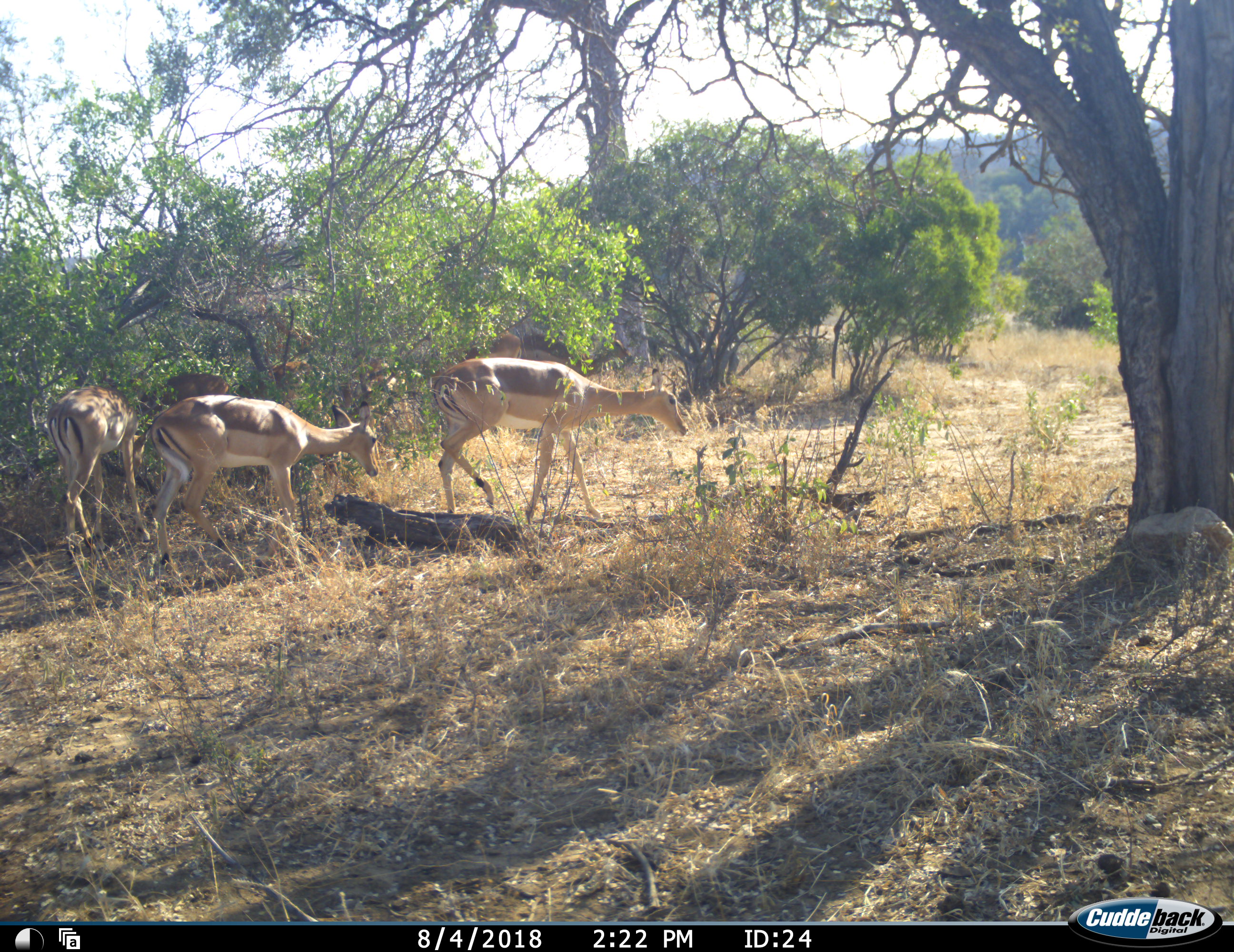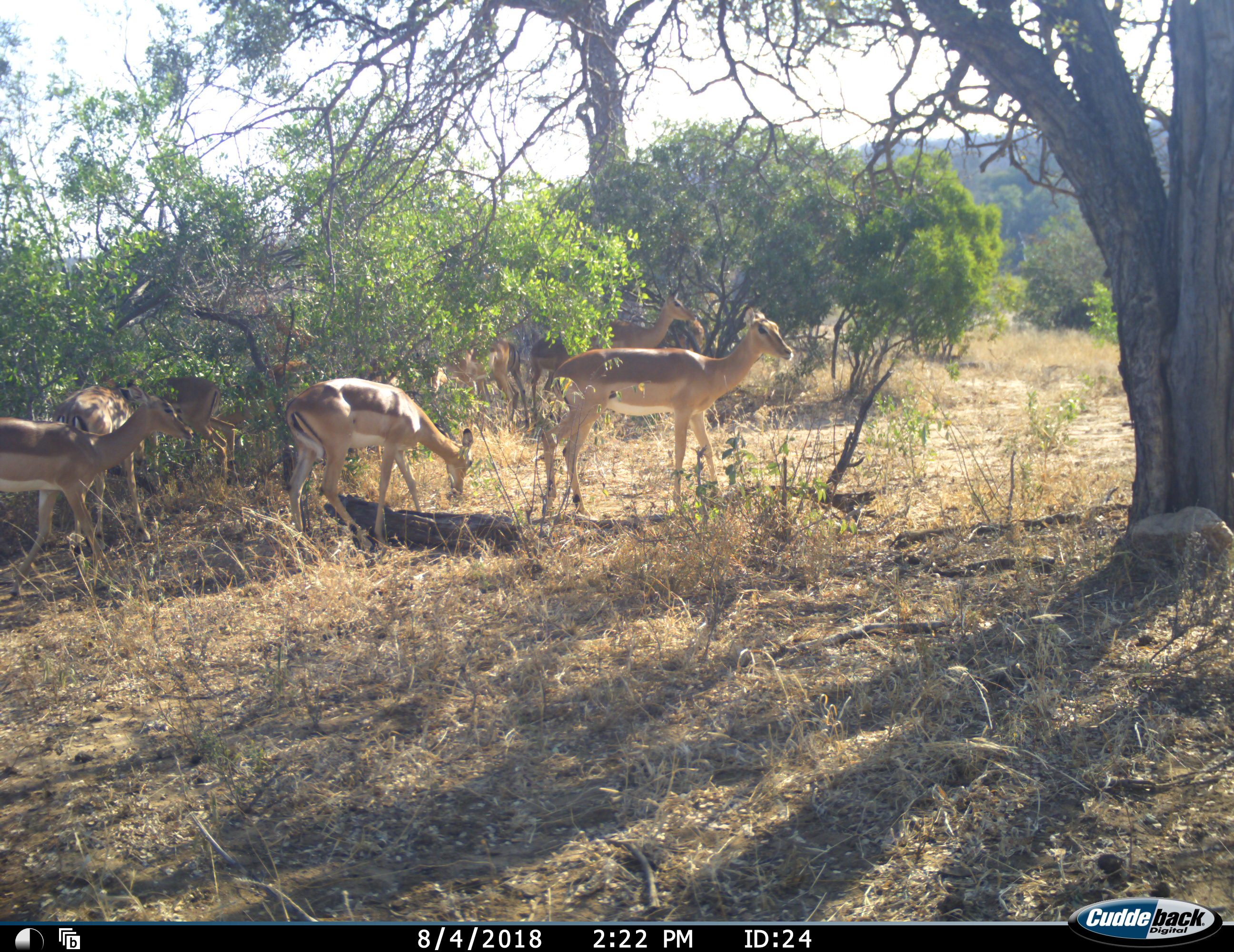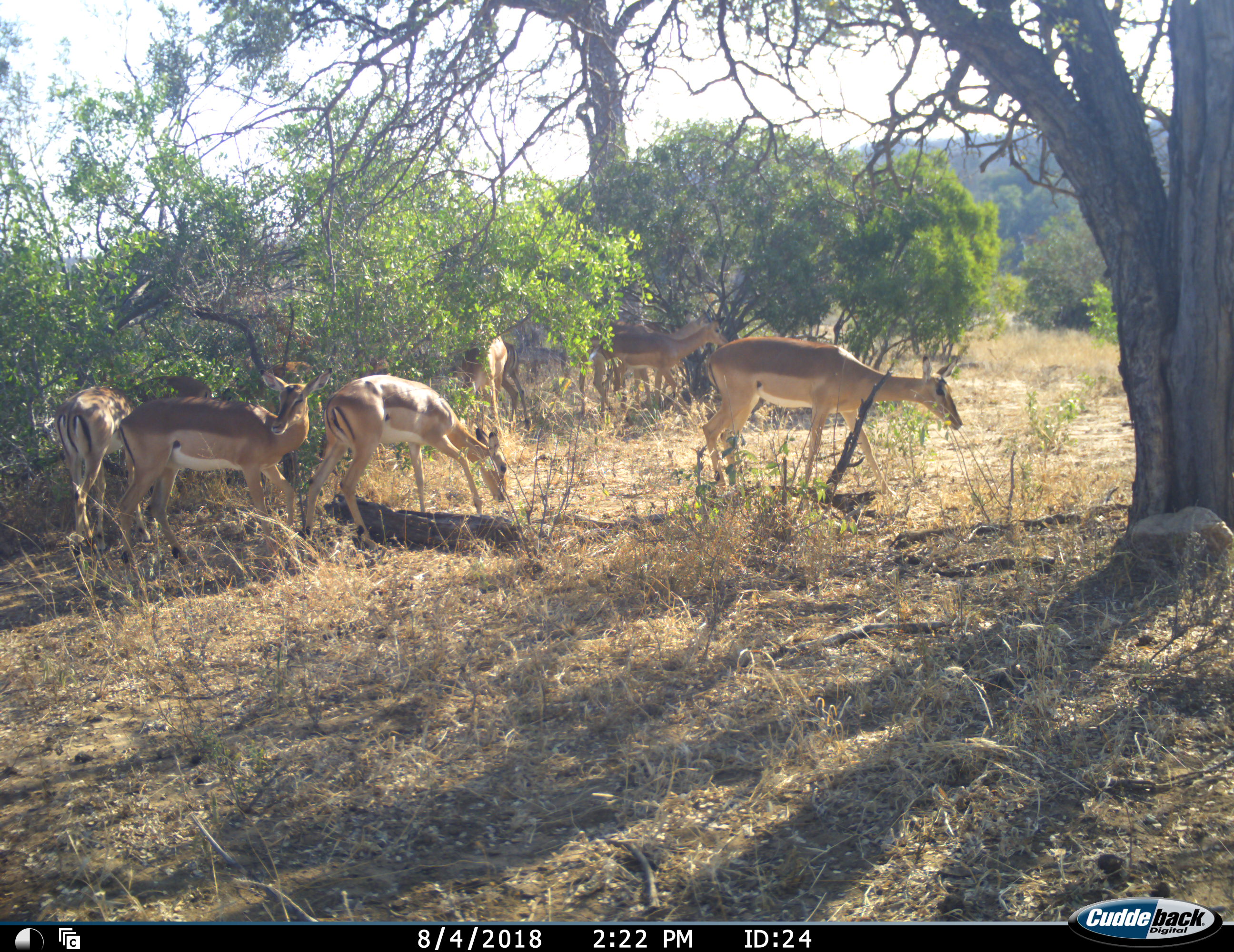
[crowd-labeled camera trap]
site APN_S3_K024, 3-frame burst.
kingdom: Animalia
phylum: Chordata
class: Mammalia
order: Artiodactyla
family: Bovidae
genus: Aepyceros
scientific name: Aepyceros melampus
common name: impala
Impala (Aepyceros melampus), count 9. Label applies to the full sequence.